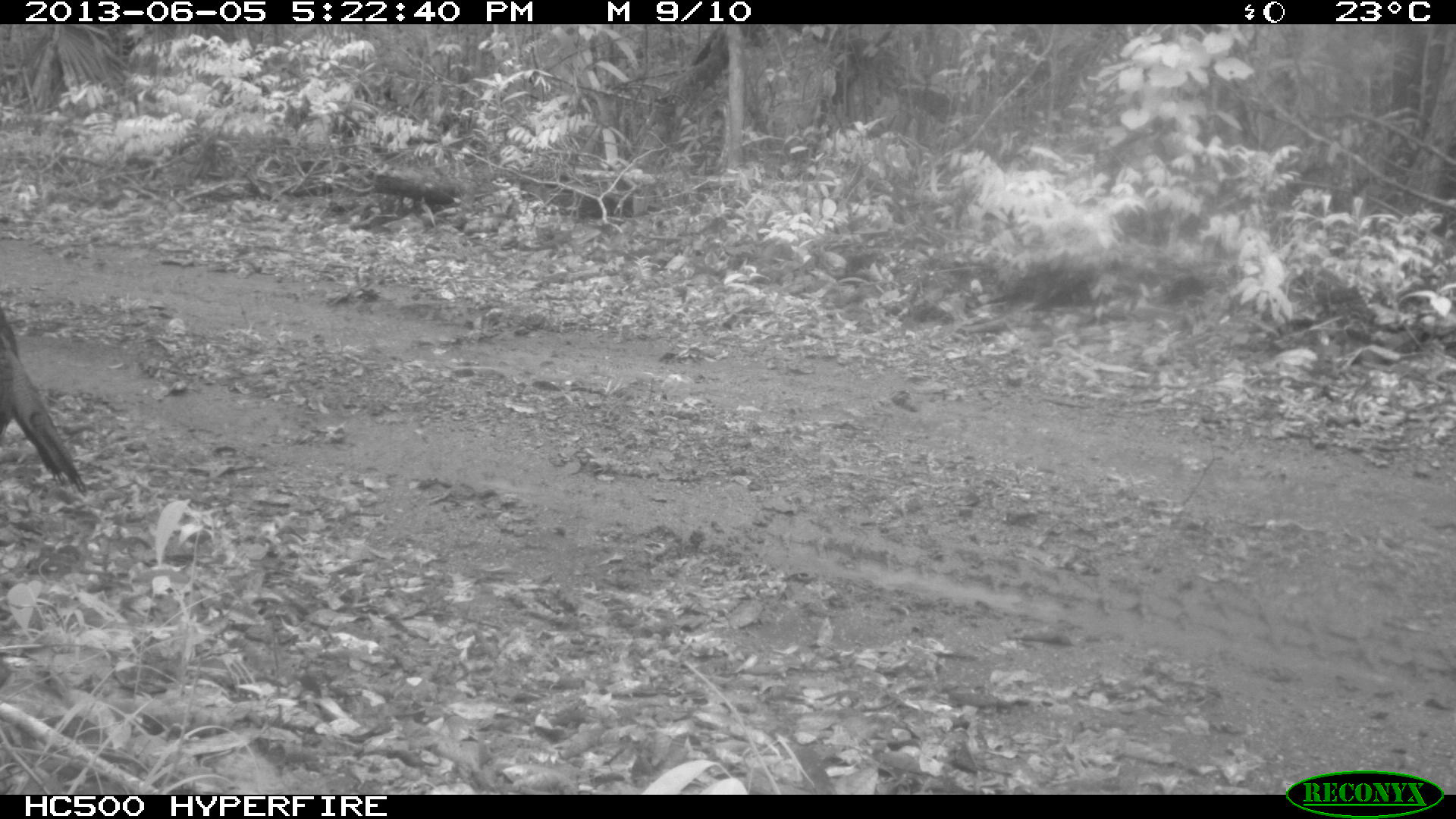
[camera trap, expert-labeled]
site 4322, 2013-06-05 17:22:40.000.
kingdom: Animalia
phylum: Chordata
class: Aves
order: Galliformes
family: Phasianidae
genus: Meleagris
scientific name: Meleagris ocellata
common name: ocellated turkey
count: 1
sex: male